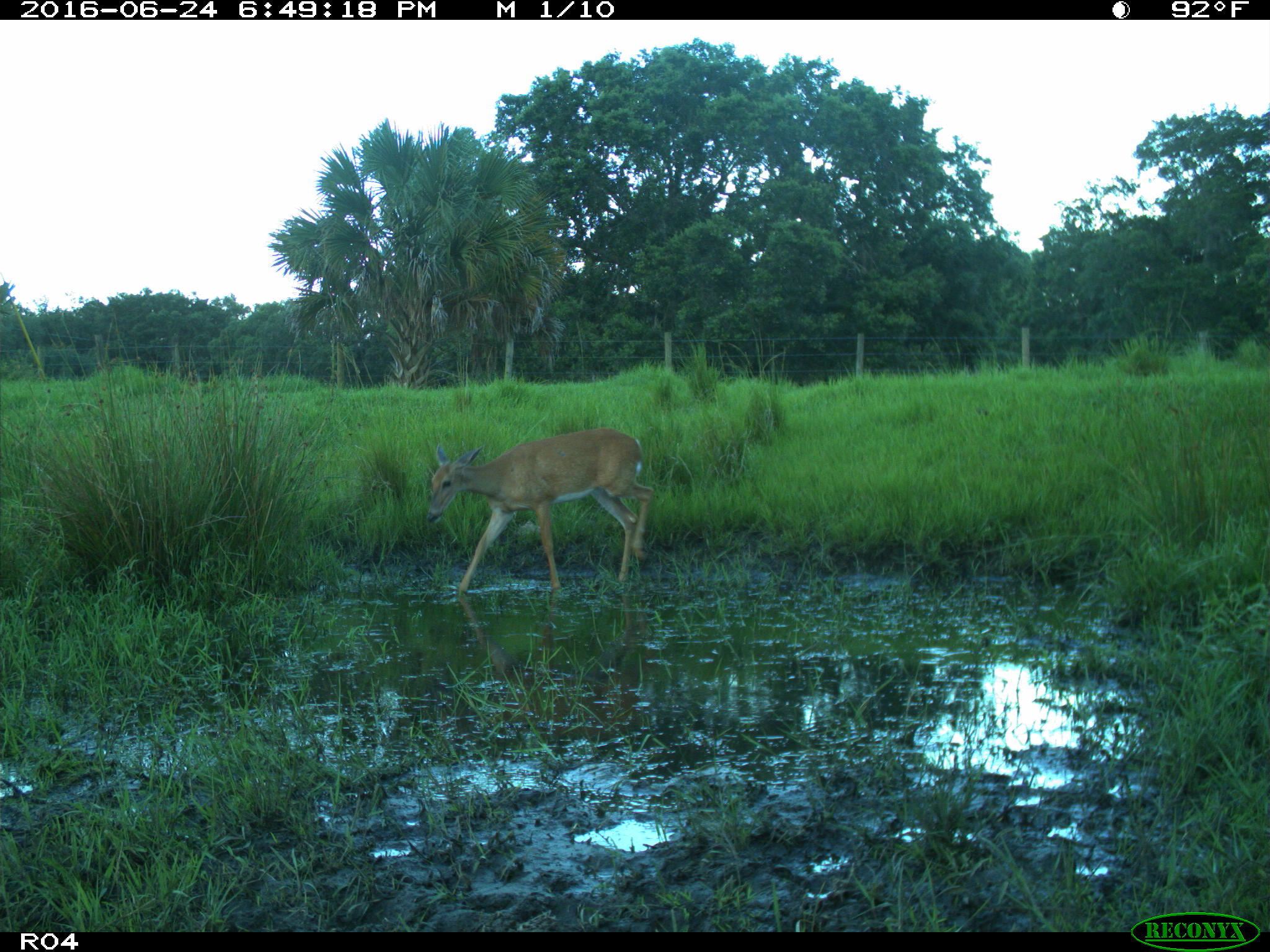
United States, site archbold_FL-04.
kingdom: Animalia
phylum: Chordata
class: Mammalia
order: Artiodactyla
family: Cervidae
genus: Odocoileus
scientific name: Odocoileus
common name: deer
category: unidentified deer